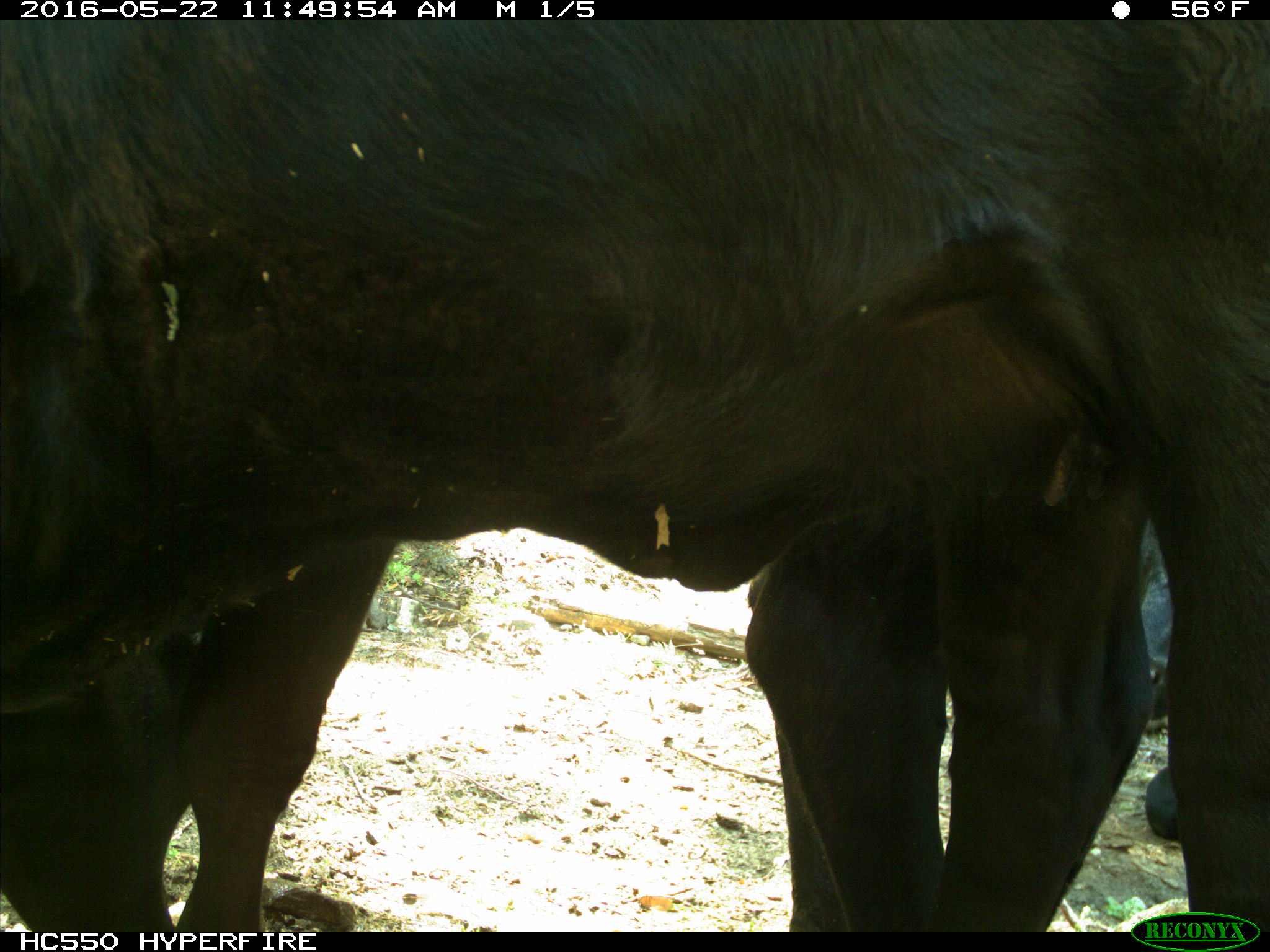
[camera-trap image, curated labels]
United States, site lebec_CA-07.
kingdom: Animalia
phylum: Chordata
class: Mammalia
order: Artiodactyla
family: Bovidae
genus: Bos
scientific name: Bos taurus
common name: domestic cow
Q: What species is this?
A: Bos taurus (domestic cow).